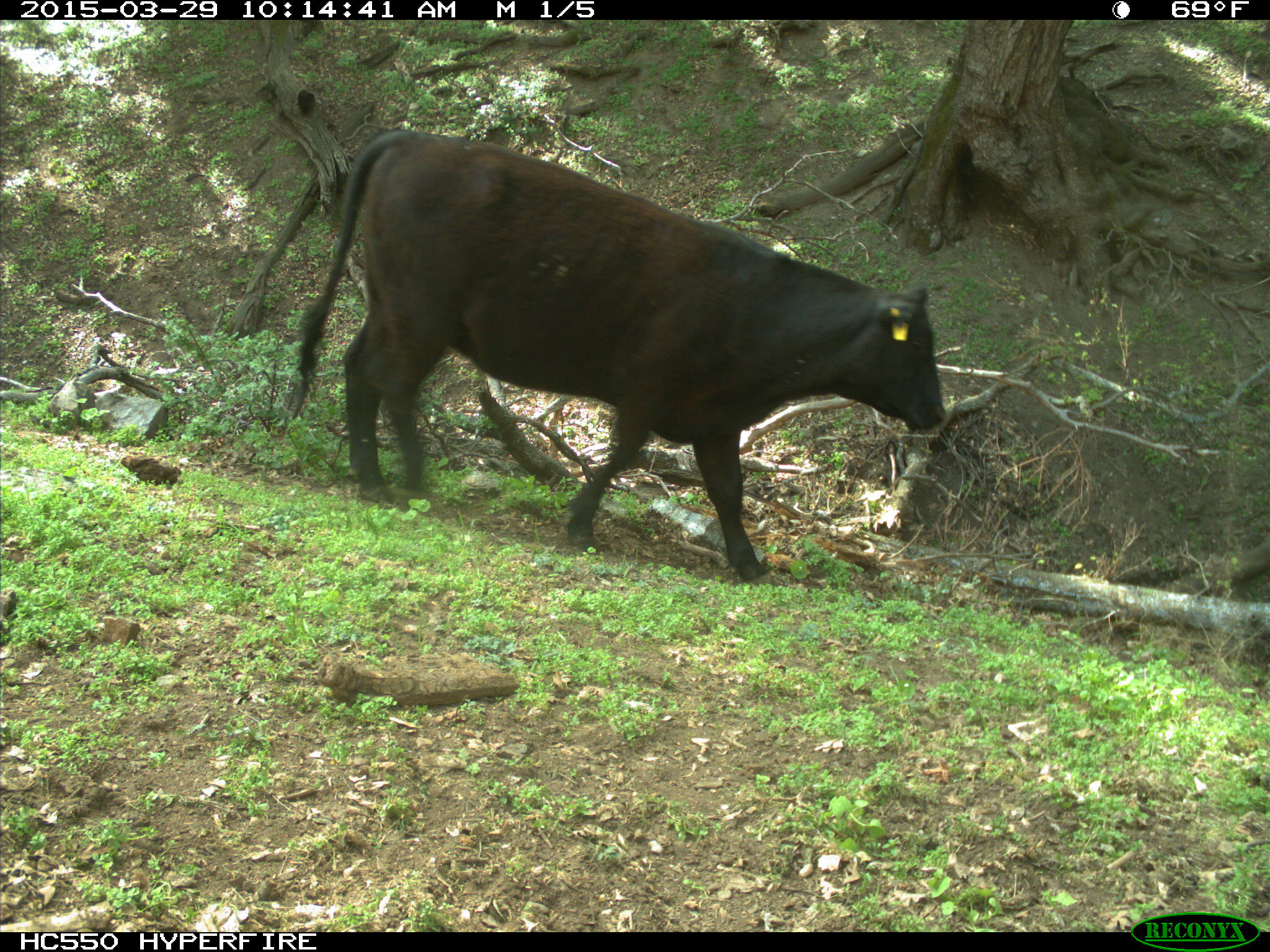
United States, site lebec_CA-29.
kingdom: Animalia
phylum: Chordata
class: Mammalia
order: Artiodactyla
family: Bovidae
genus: Bos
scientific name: Bos taurus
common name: domestic cow